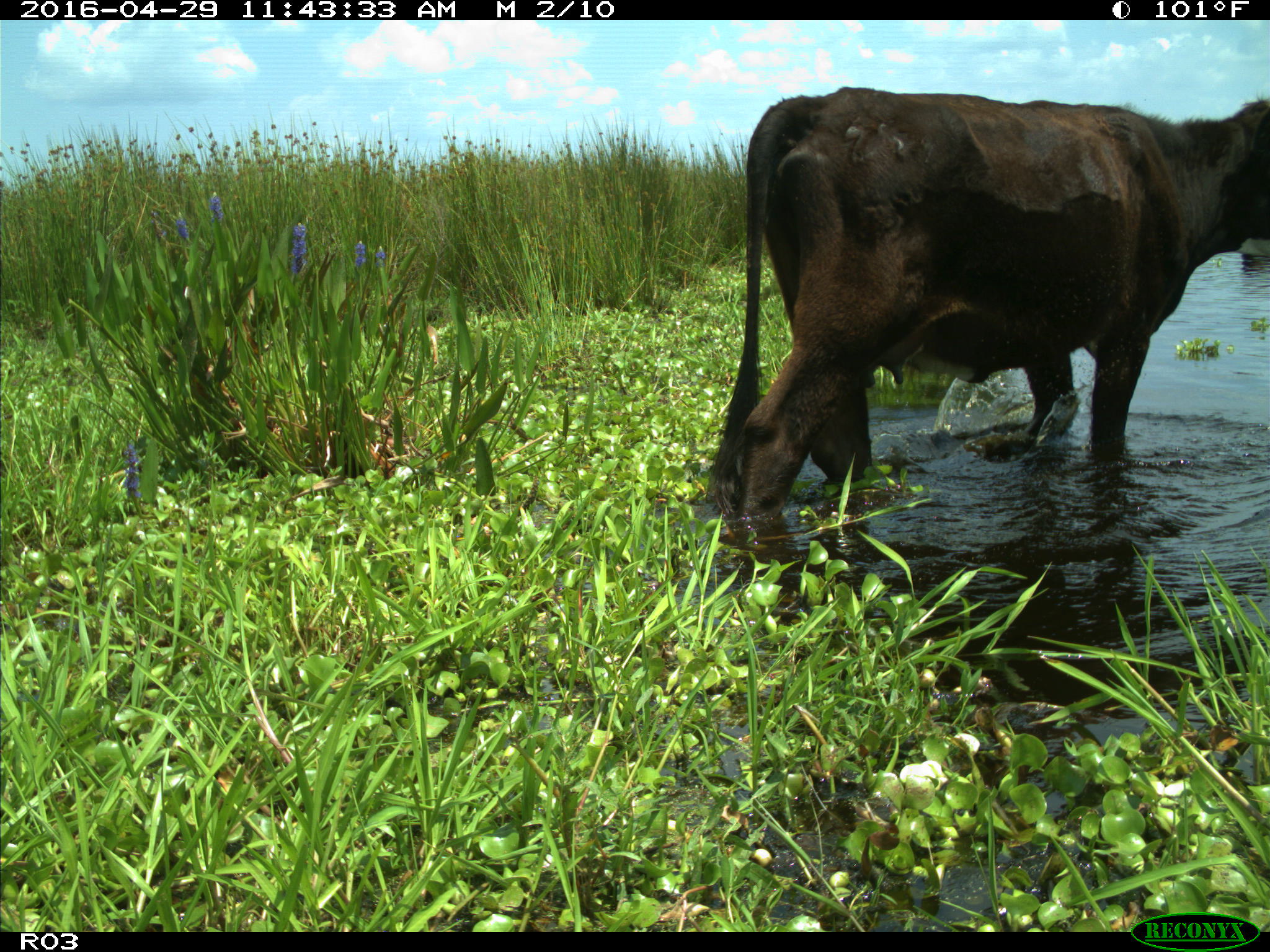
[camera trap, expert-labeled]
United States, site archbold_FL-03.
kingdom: Animalia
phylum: Chordata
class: Mammalia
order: Artiodactyla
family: Bovidae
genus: Bos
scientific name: Bos taurus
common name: domestic cow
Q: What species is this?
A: Bos taurus (domestic cow).